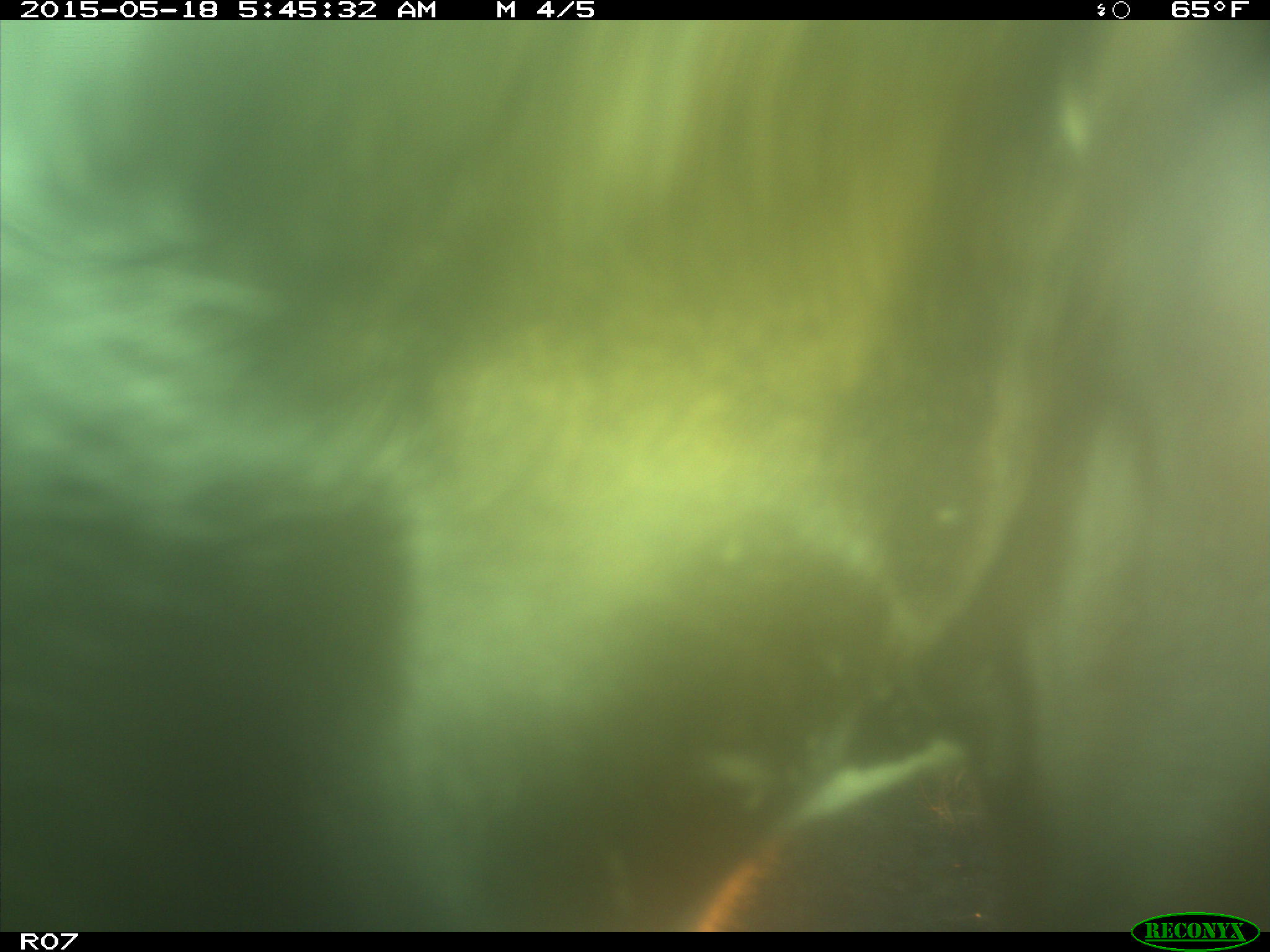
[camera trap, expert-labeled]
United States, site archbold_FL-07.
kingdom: Animalia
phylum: Chordata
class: Mammalia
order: Artiodactyla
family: Bovidae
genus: Bos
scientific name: Bos taurus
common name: domestic cow